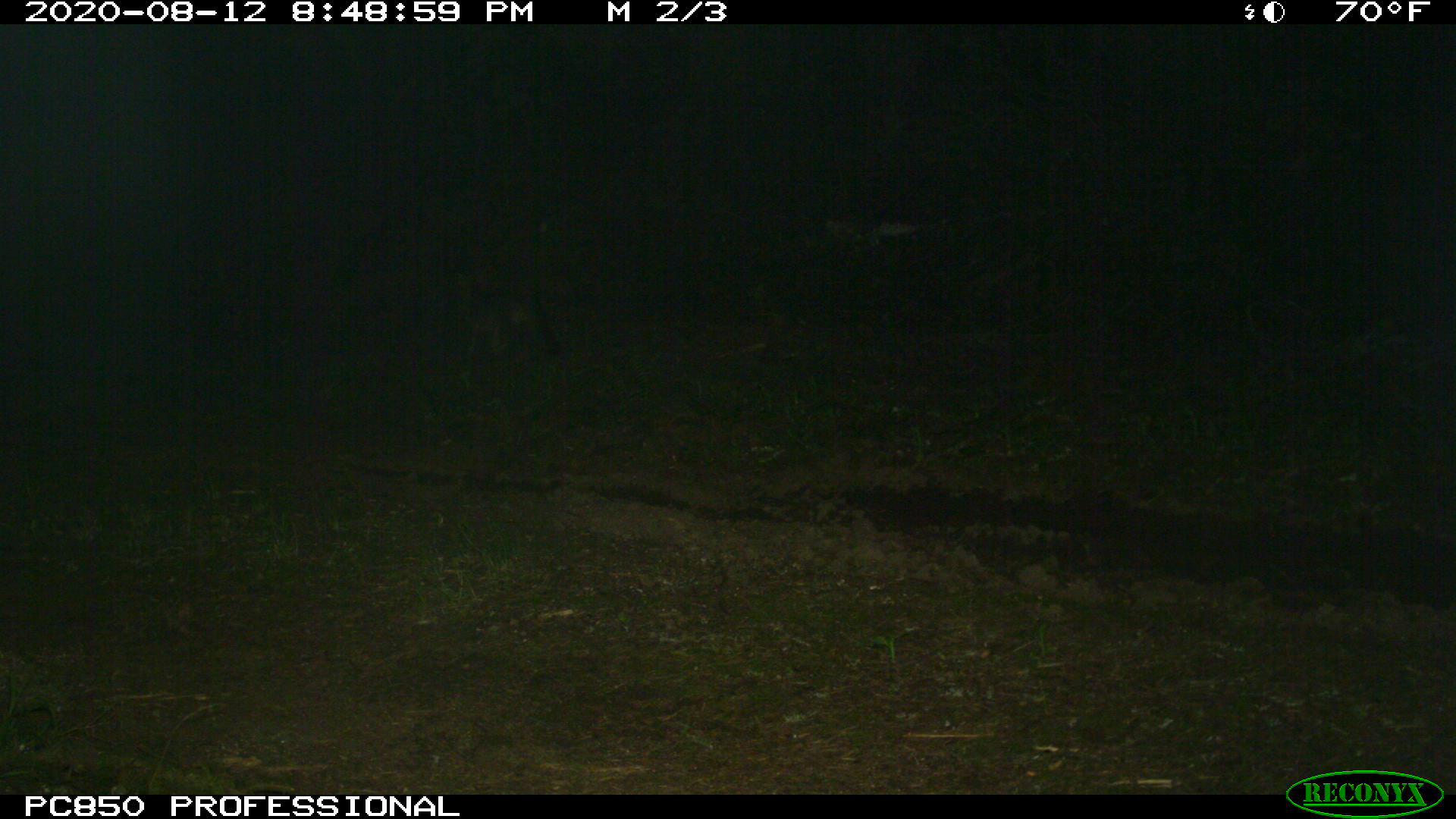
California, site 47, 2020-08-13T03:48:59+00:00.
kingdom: Animalia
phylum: Chordata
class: Mammalia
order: Carnivora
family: Canidae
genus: Urocyon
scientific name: Urocyon cinereoargenteus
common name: gray fox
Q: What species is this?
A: Gray fox (Urocyon cinereoargenteus).